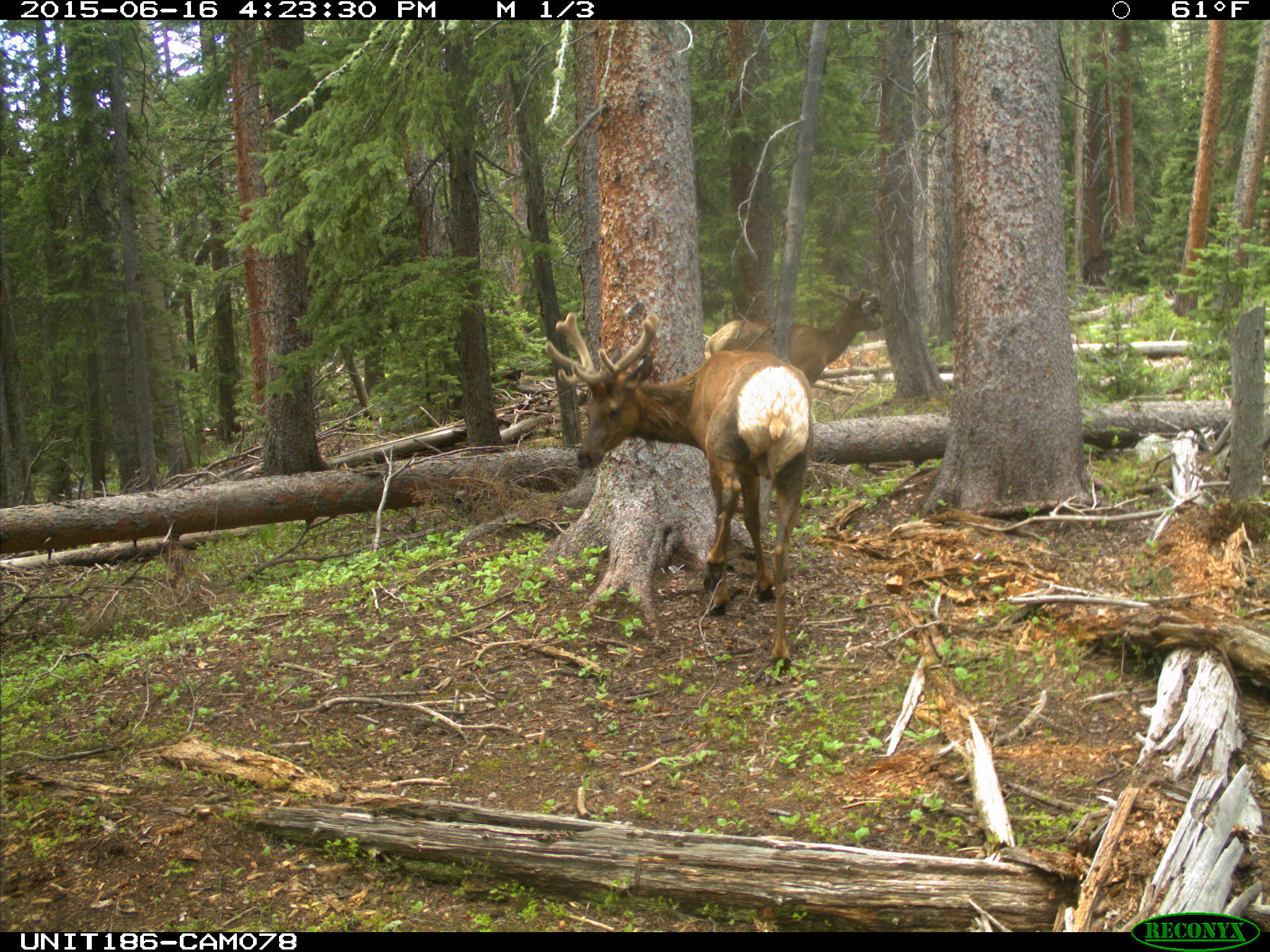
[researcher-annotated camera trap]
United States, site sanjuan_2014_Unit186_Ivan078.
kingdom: Animalia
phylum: Chordata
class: Mammalia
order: Artiodactyla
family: Cervidae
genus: Cervus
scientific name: Cervus elaphus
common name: red deer